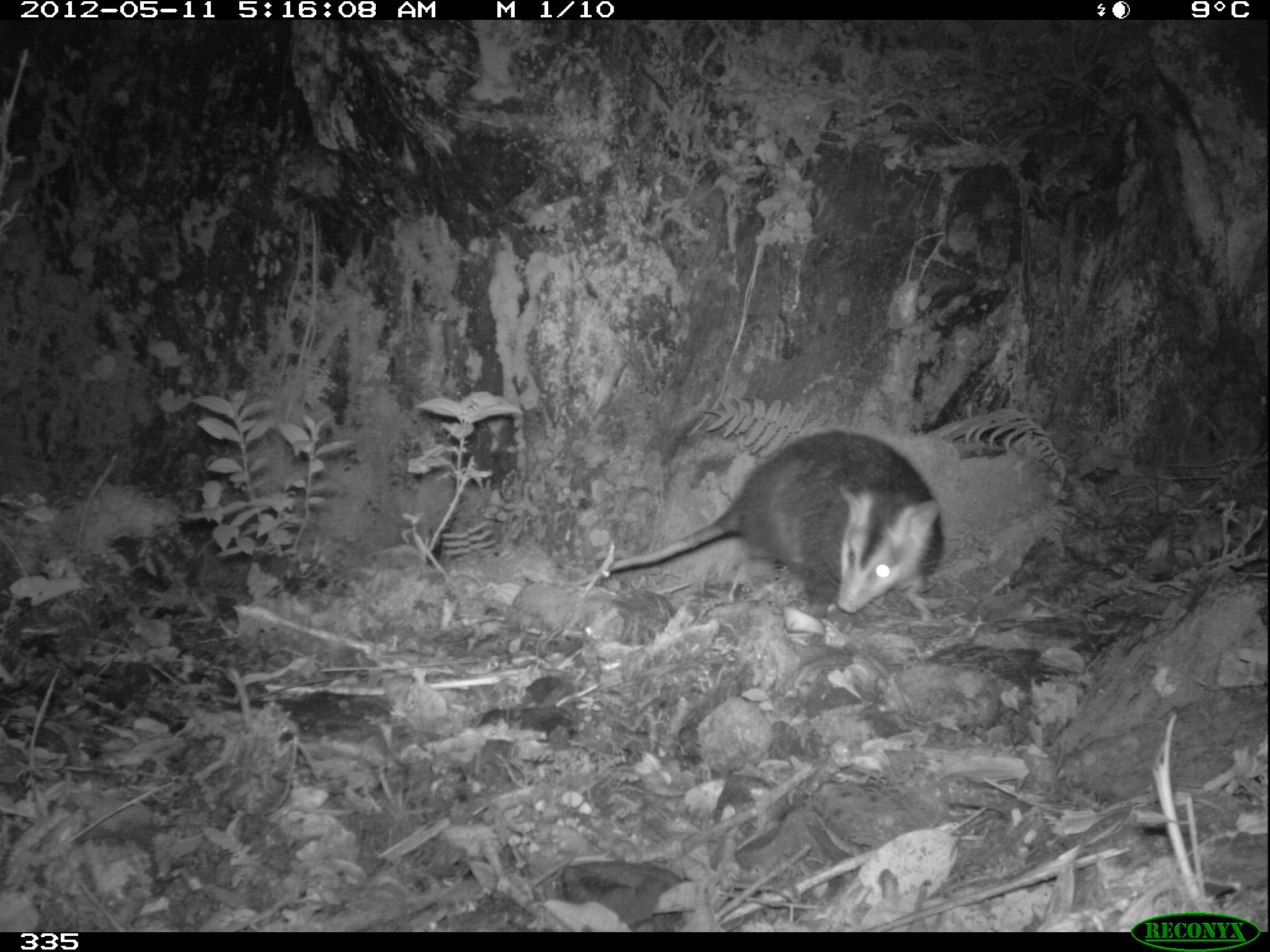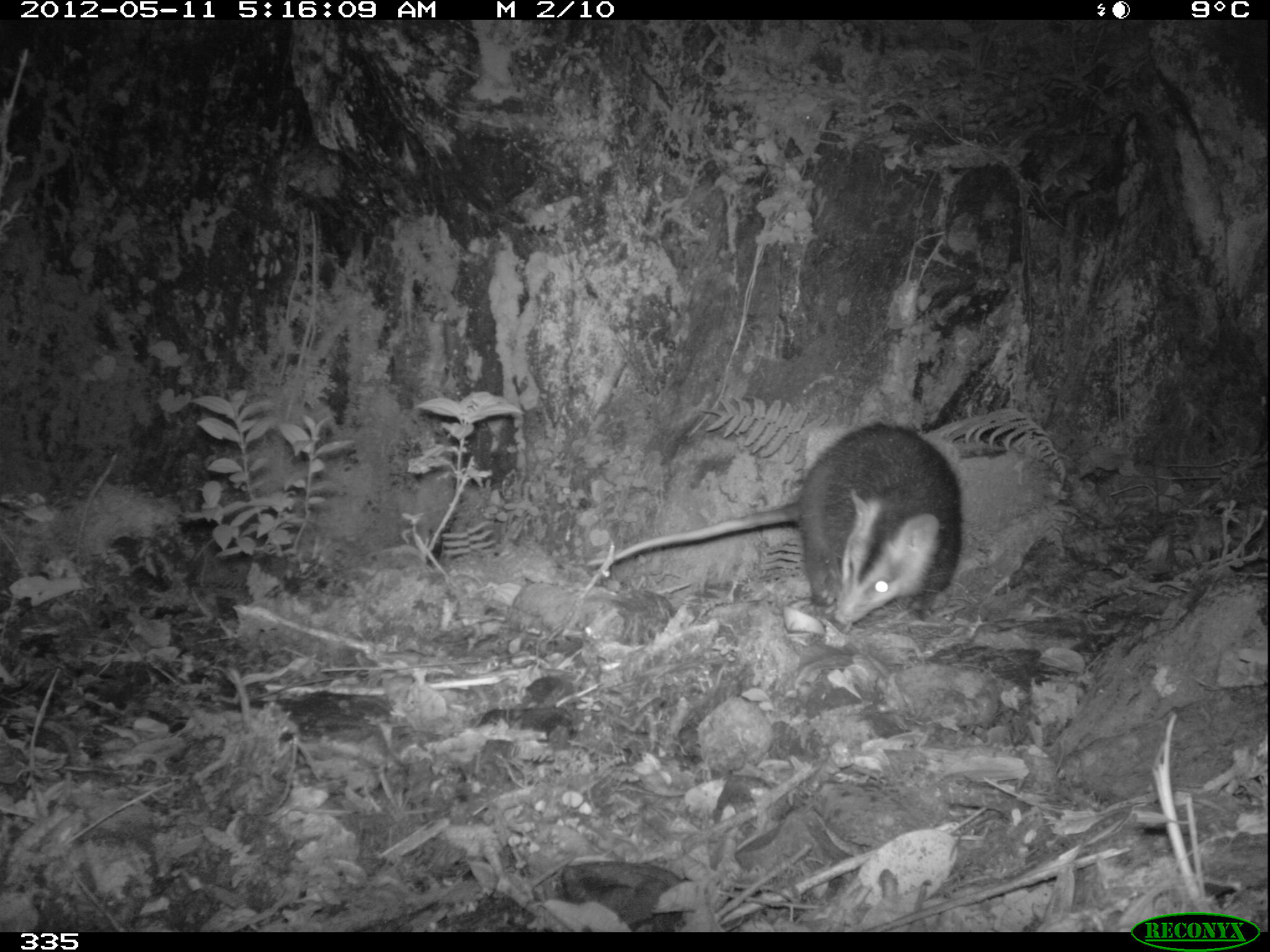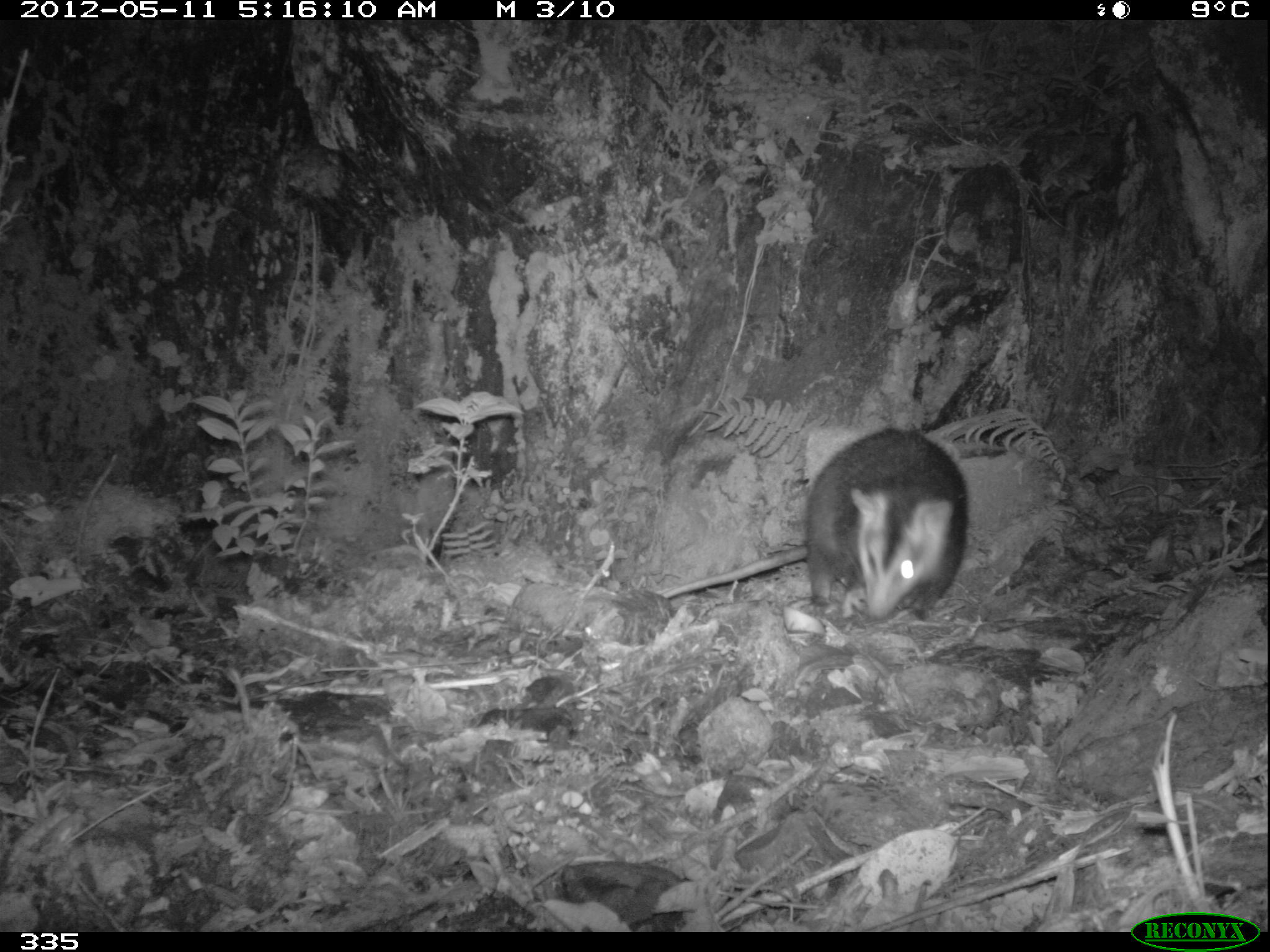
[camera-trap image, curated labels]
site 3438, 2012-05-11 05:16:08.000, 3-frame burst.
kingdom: Animalia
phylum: Chordata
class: Mammalia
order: Didelphimorphia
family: Didelphidae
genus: Didelphis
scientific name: Didelphis pernigra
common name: andean white-eared opossum